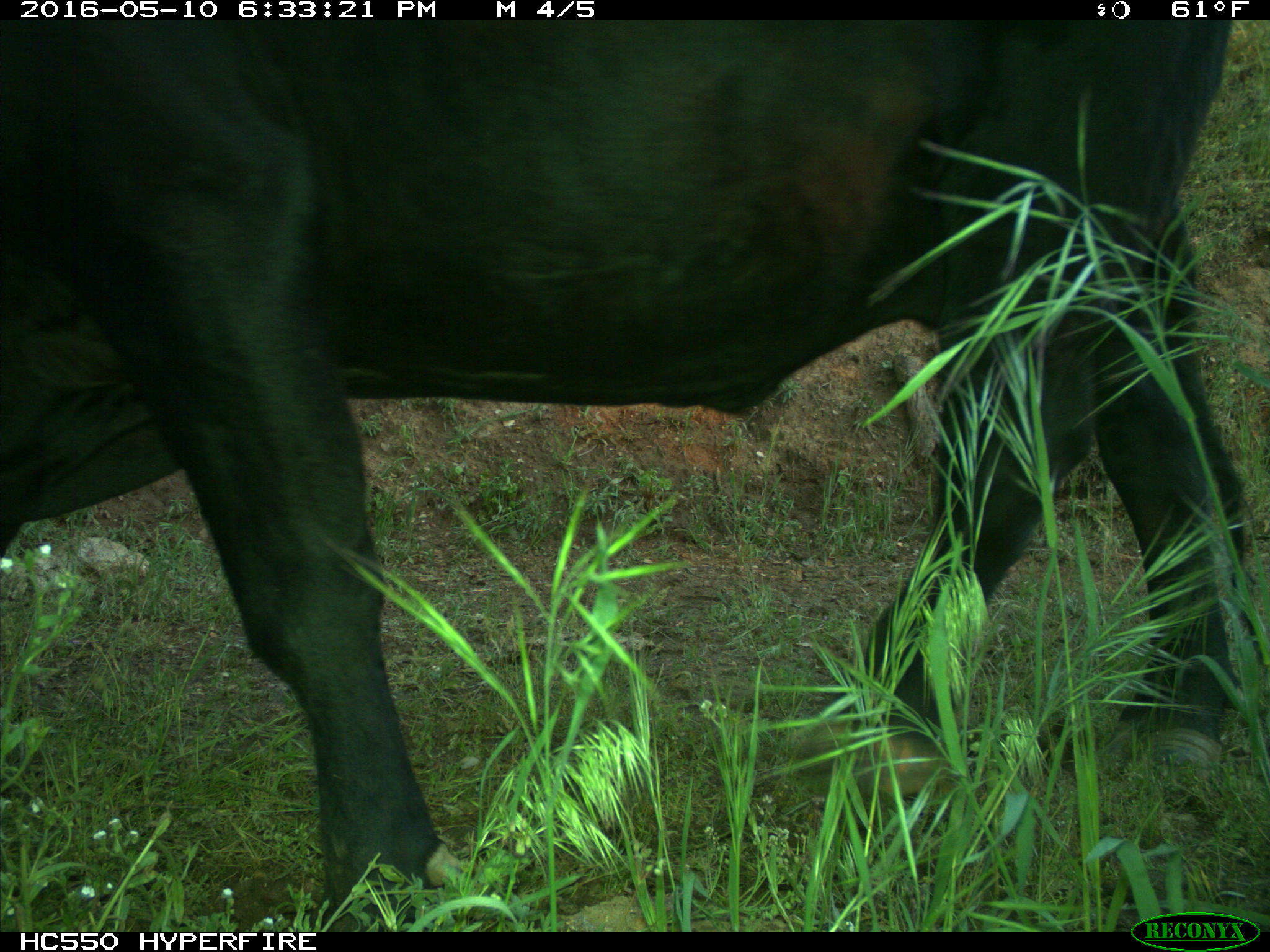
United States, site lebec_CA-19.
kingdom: Animalia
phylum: Chordata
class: Mammalia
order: Artiodactyla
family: Bovidae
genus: Bos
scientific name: Bos taurus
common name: domestic cow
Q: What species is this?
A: Bos taurus (domestic cow).